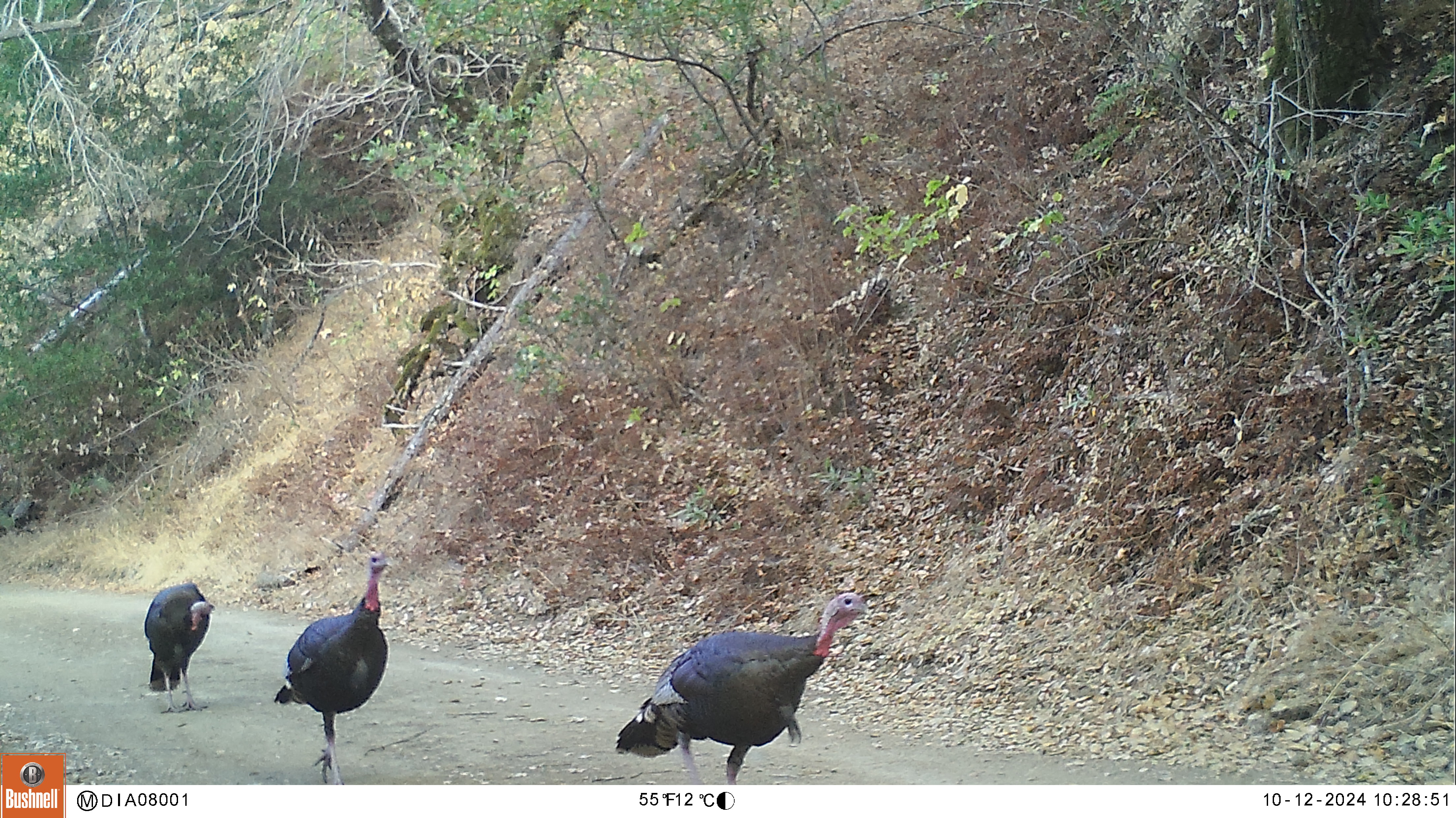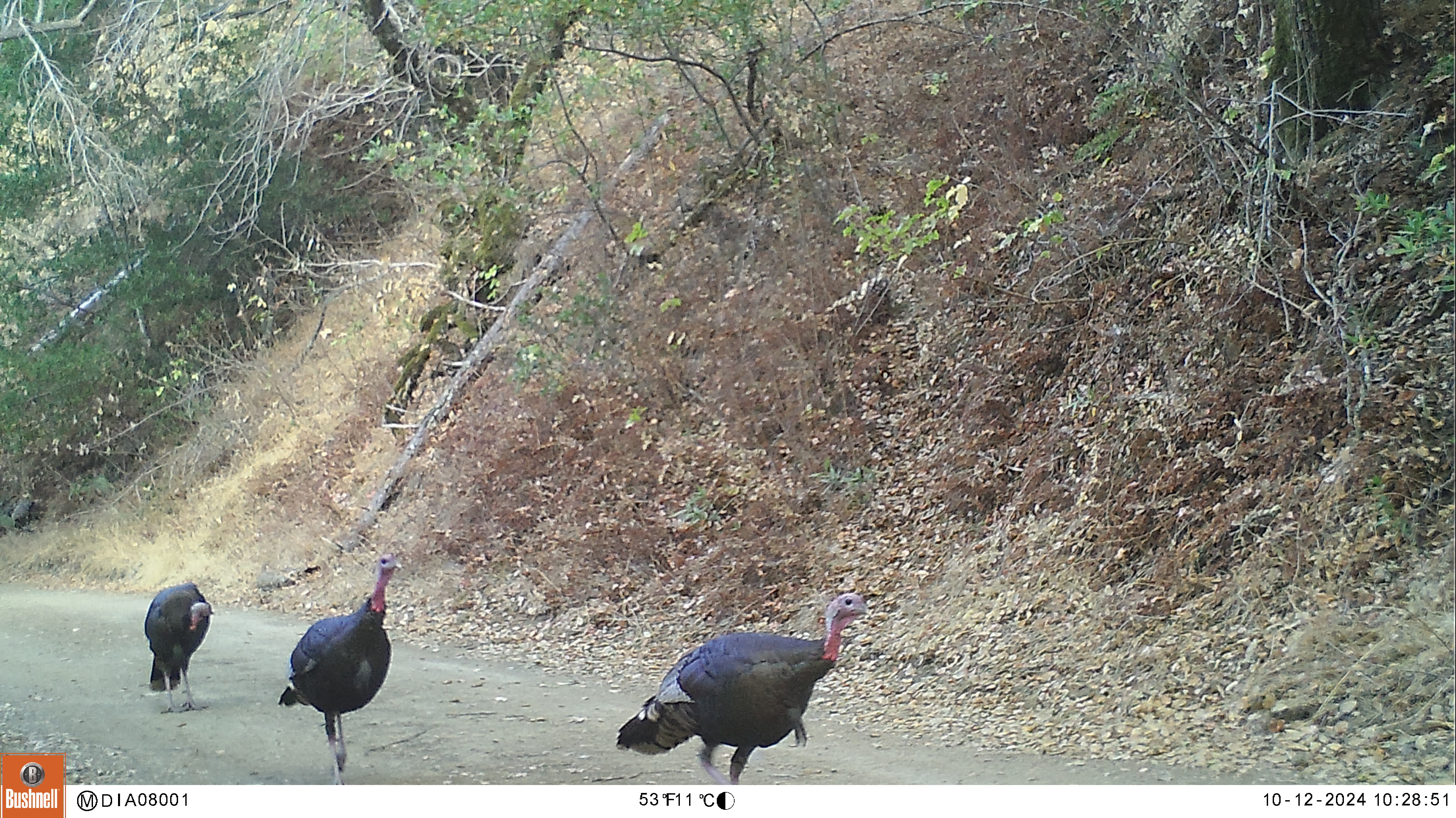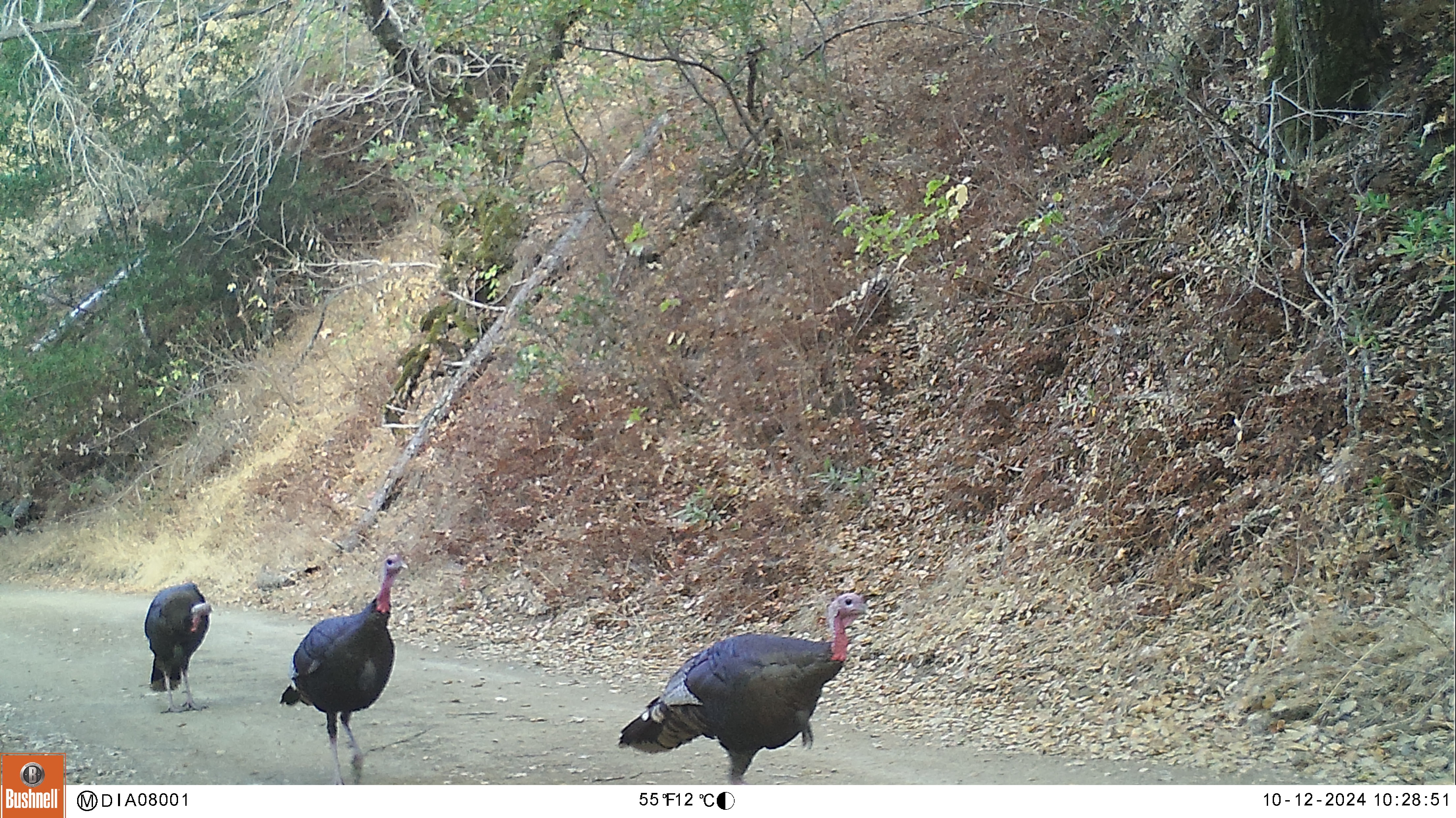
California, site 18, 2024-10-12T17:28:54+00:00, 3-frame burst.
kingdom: Animalia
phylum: Chordata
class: Aves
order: Galliformes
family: Phasianidae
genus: Meleagris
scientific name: Meleagris gallopavo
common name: turkey